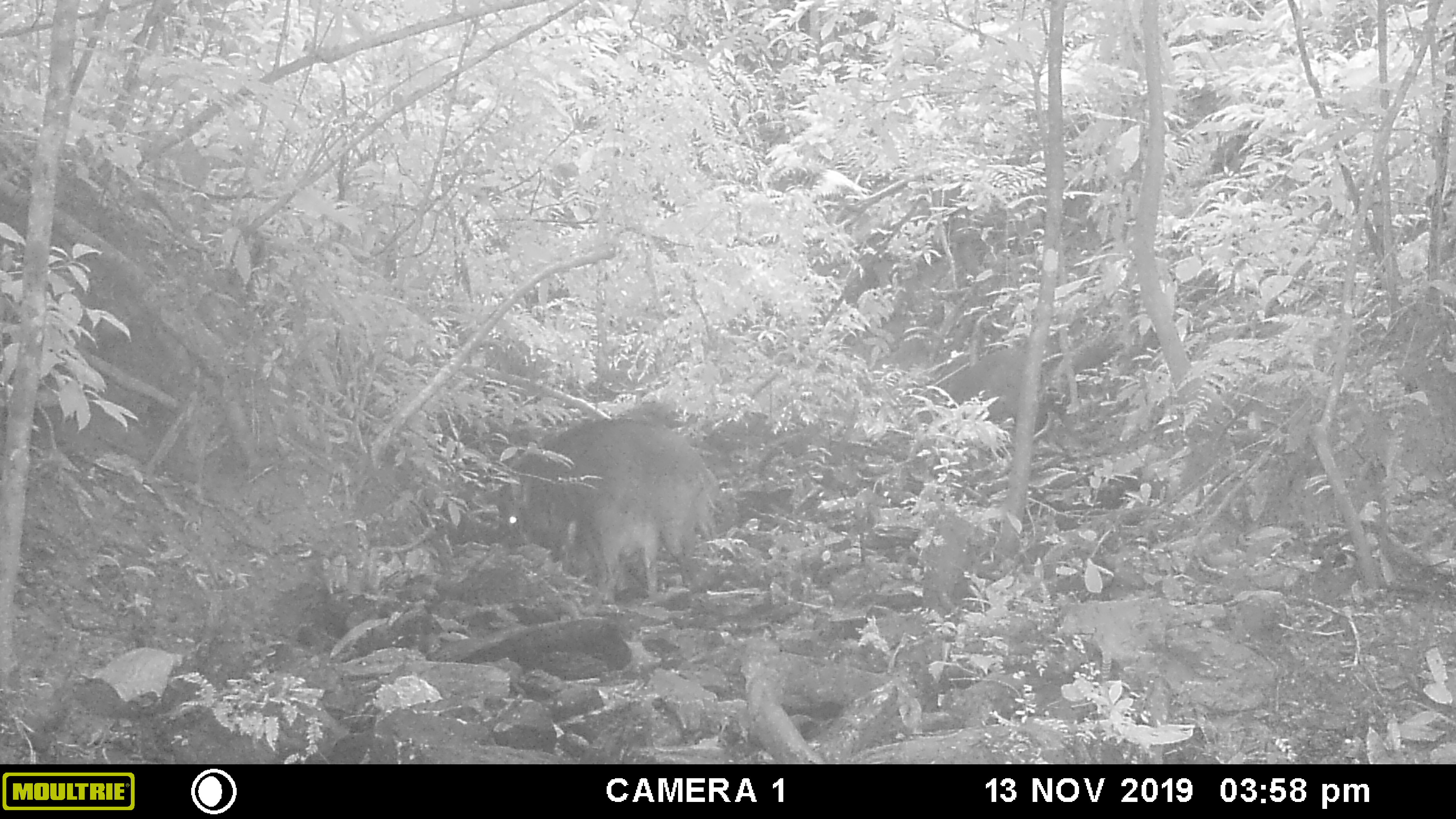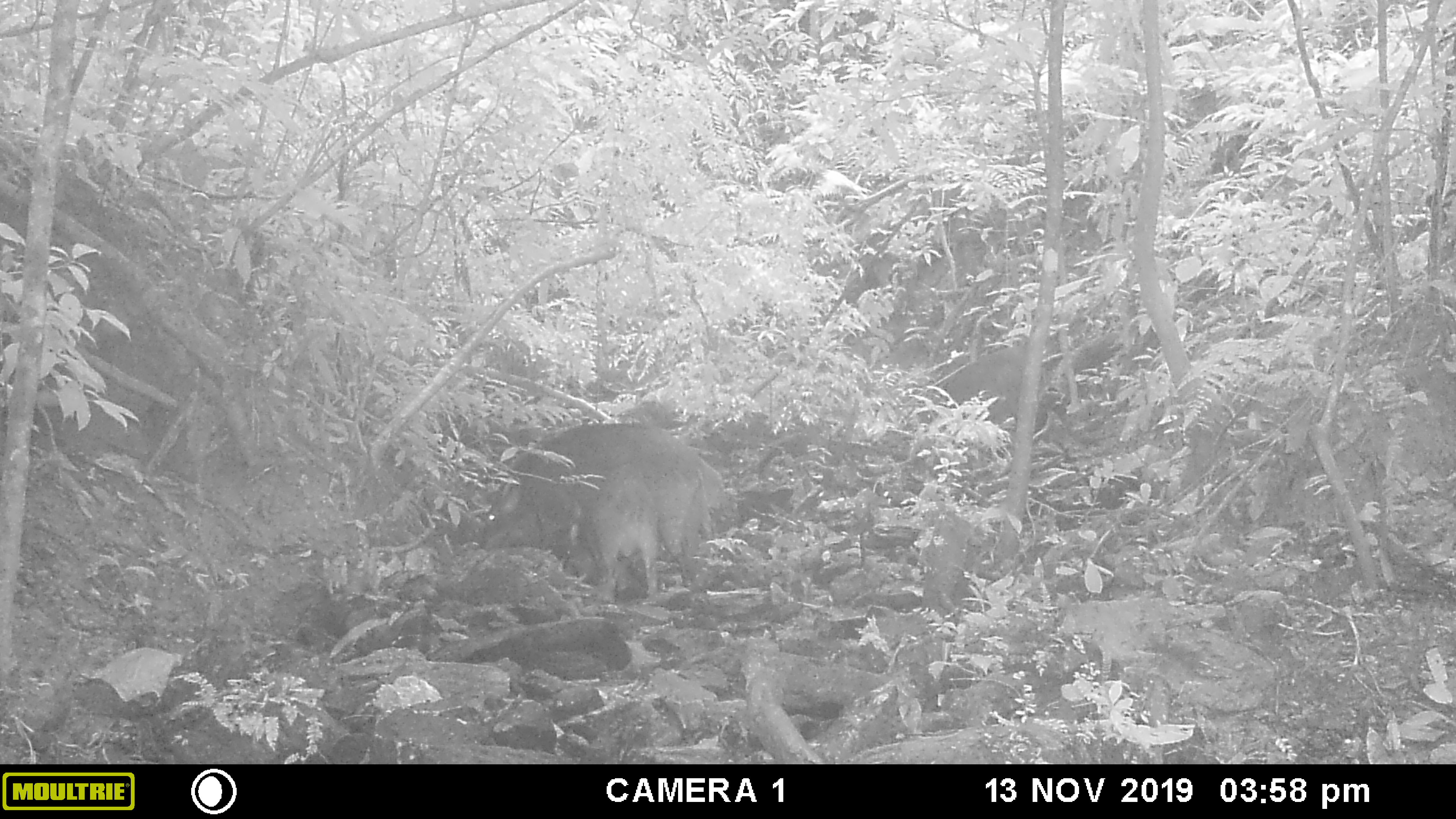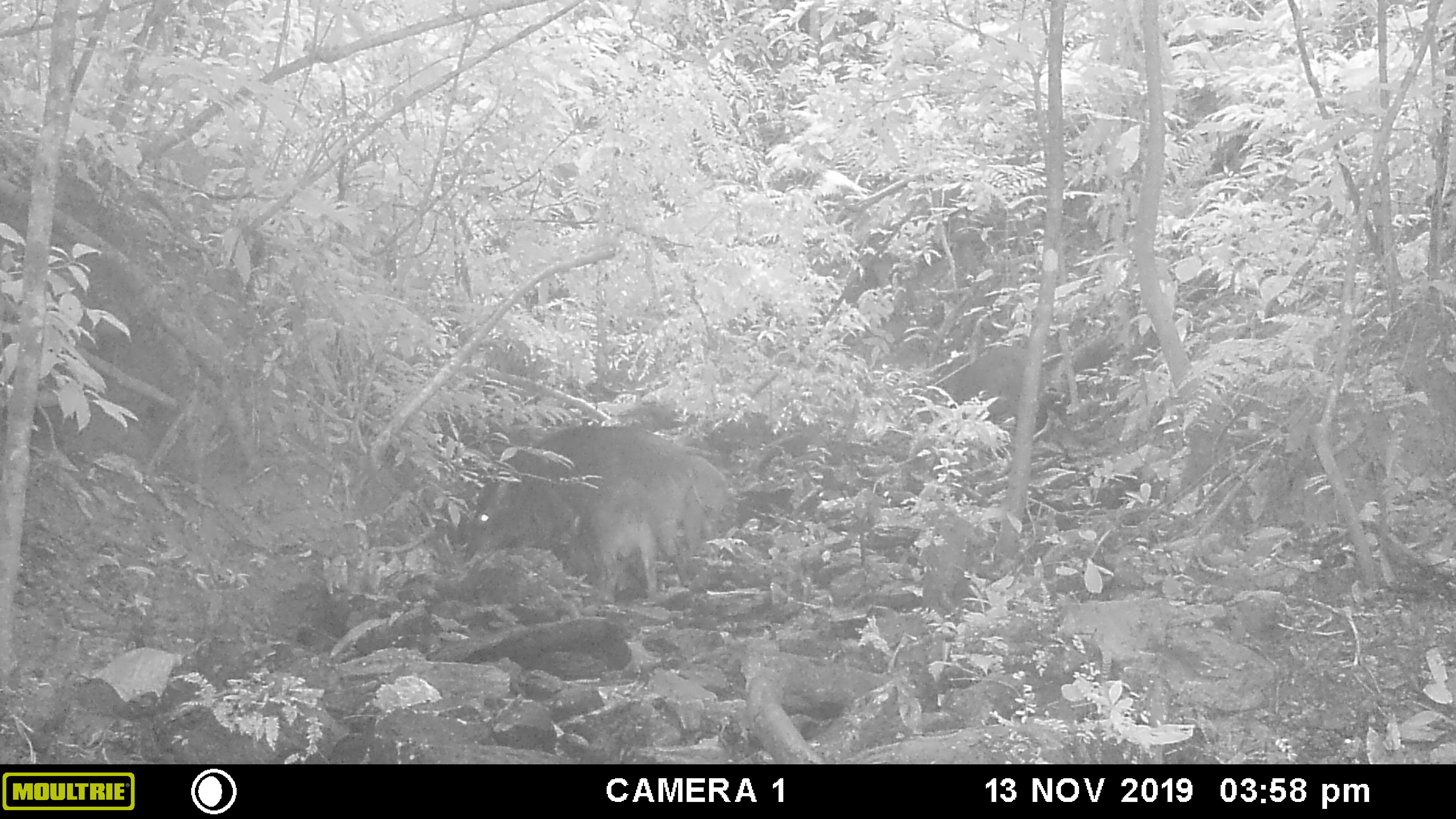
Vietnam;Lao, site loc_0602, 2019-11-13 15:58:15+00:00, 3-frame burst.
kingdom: Animalia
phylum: Chordata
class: Mammalia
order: Artiodactyla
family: Suidae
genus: Sus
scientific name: Sus scrofa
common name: eurasian wild pig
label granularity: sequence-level